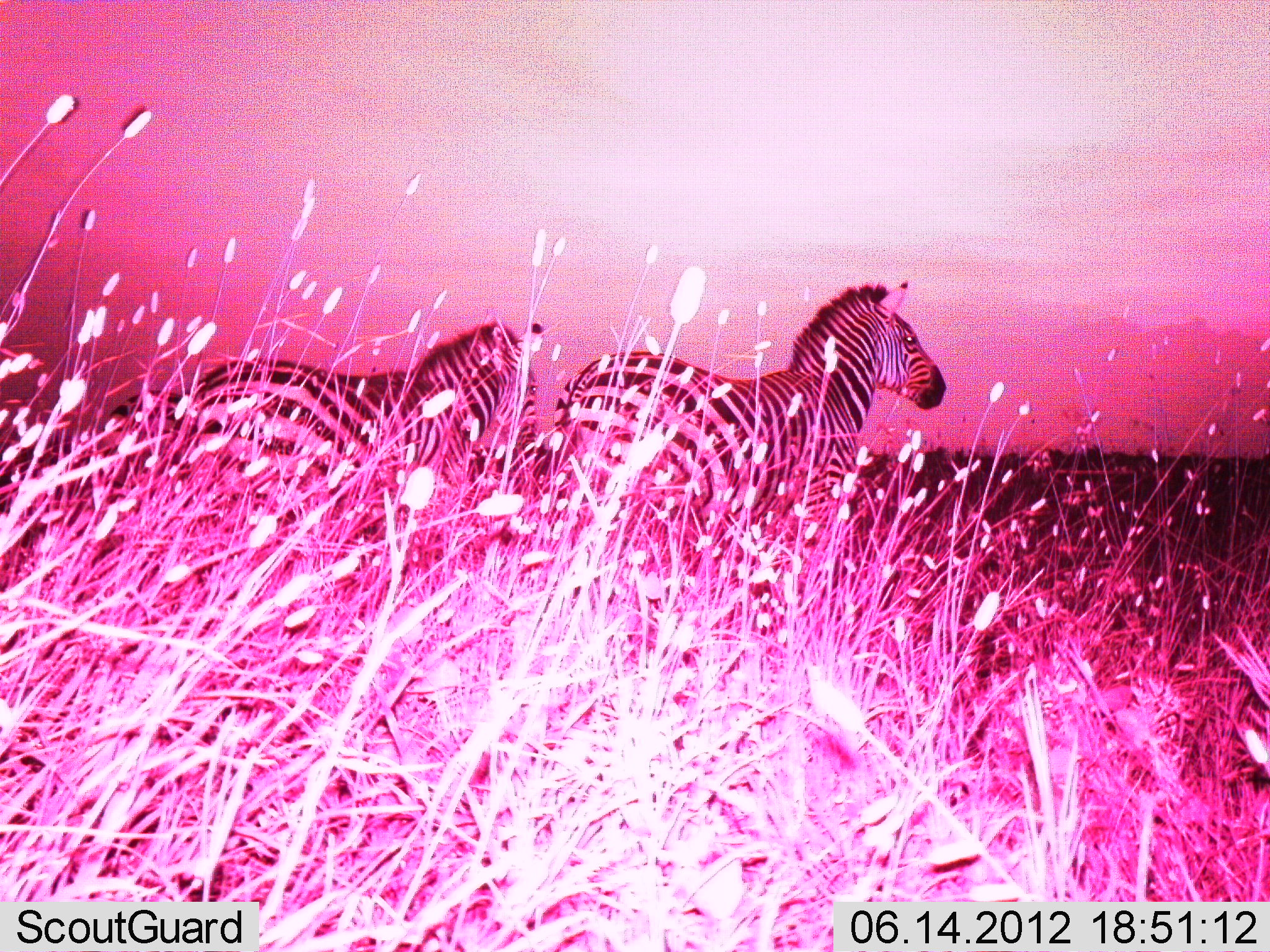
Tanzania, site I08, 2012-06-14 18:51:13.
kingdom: Animalia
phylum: Chordata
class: Mammalia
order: Perissodactyla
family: Equidae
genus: Equus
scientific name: Equus quagga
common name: plains zebra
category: zebra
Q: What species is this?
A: Zebra (plains zebra) (Equus quagga).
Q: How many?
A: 2.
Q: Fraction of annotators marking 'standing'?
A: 90%.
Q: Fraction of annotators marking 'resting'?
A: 0%.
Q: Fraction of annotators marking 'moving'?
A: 10%.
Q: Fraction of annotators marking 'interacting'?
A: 0%.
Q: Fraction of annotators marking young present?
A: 0%.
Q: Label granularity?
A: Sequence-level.